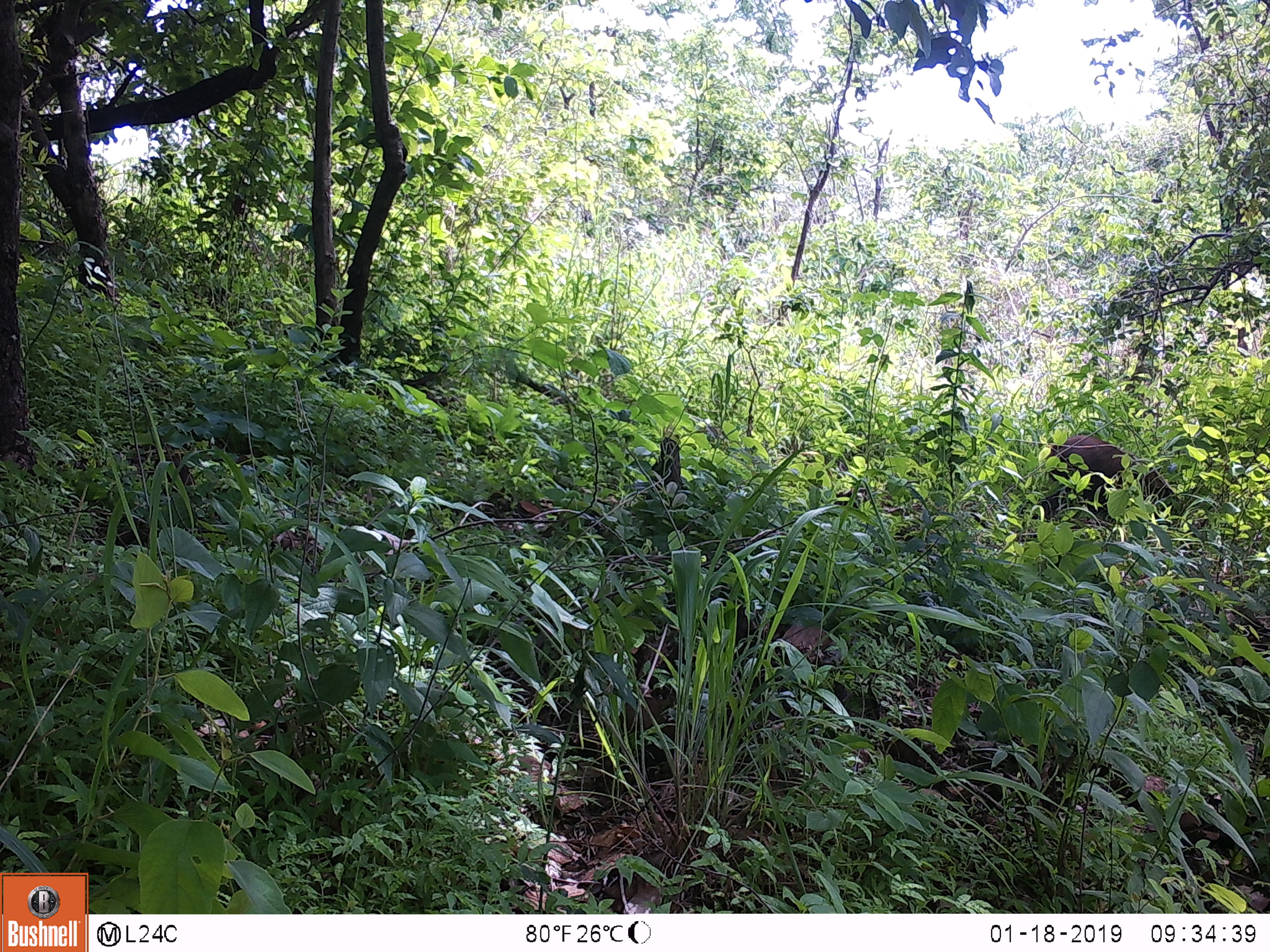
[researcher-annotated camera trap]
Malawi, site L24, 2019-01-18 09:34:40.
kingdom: Animalia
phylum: Chordata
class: Mammalia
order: Primates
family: Cercopithecidae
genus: Papio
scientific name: Papio cynocephalus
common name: yellow baboon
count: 1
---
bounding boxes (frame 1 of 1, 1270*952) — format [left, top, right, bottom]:
yellow baboon: [1025, 421, 1184, 540]